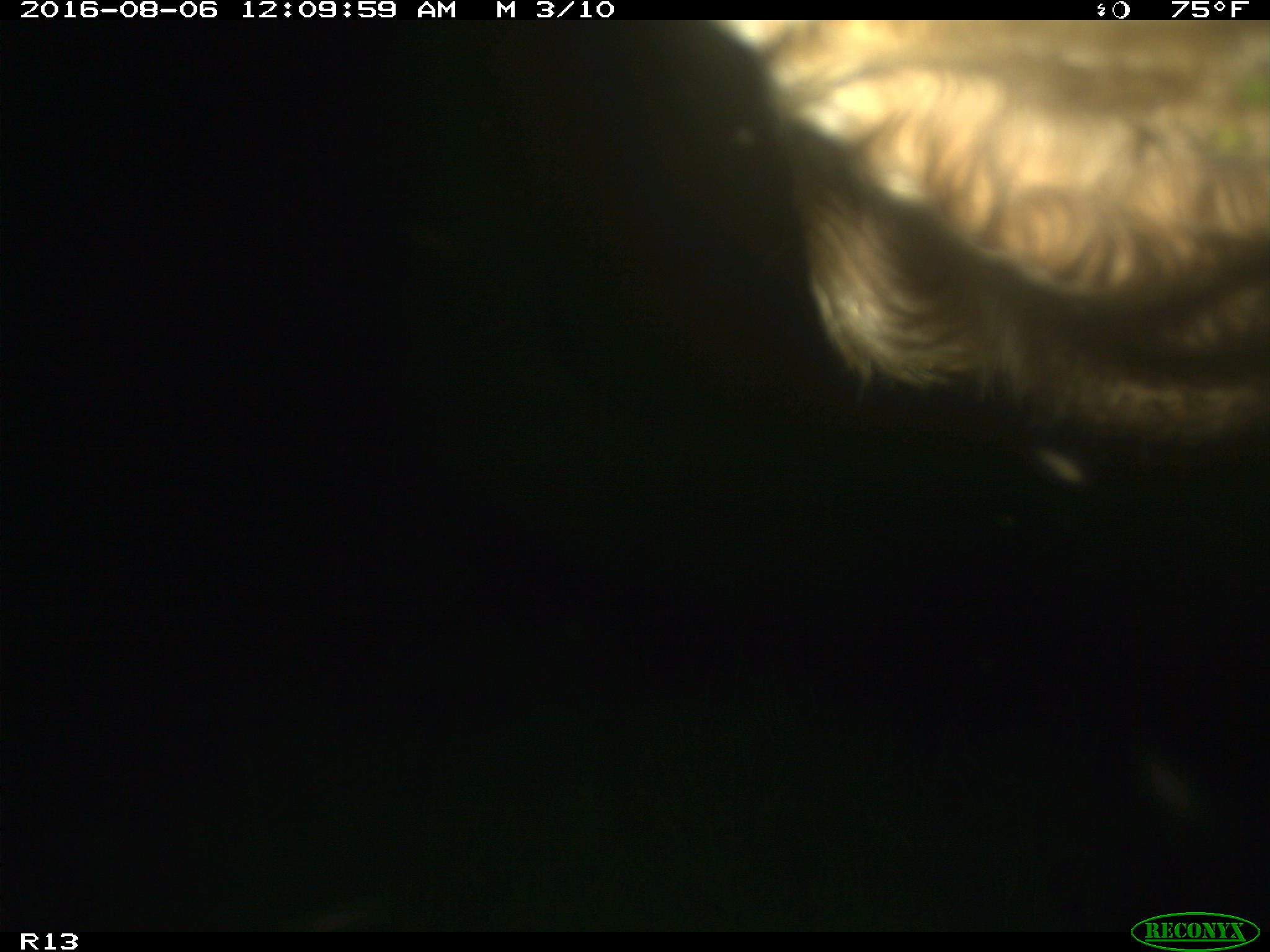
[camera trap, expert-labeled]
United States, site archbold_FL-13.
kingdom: Animalia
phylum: Chordata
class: Mammalia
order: Artiodactyla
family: Bovidae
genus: Bos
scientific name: Bos taurus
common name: domestic cow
Bos taurus (domestic cow).